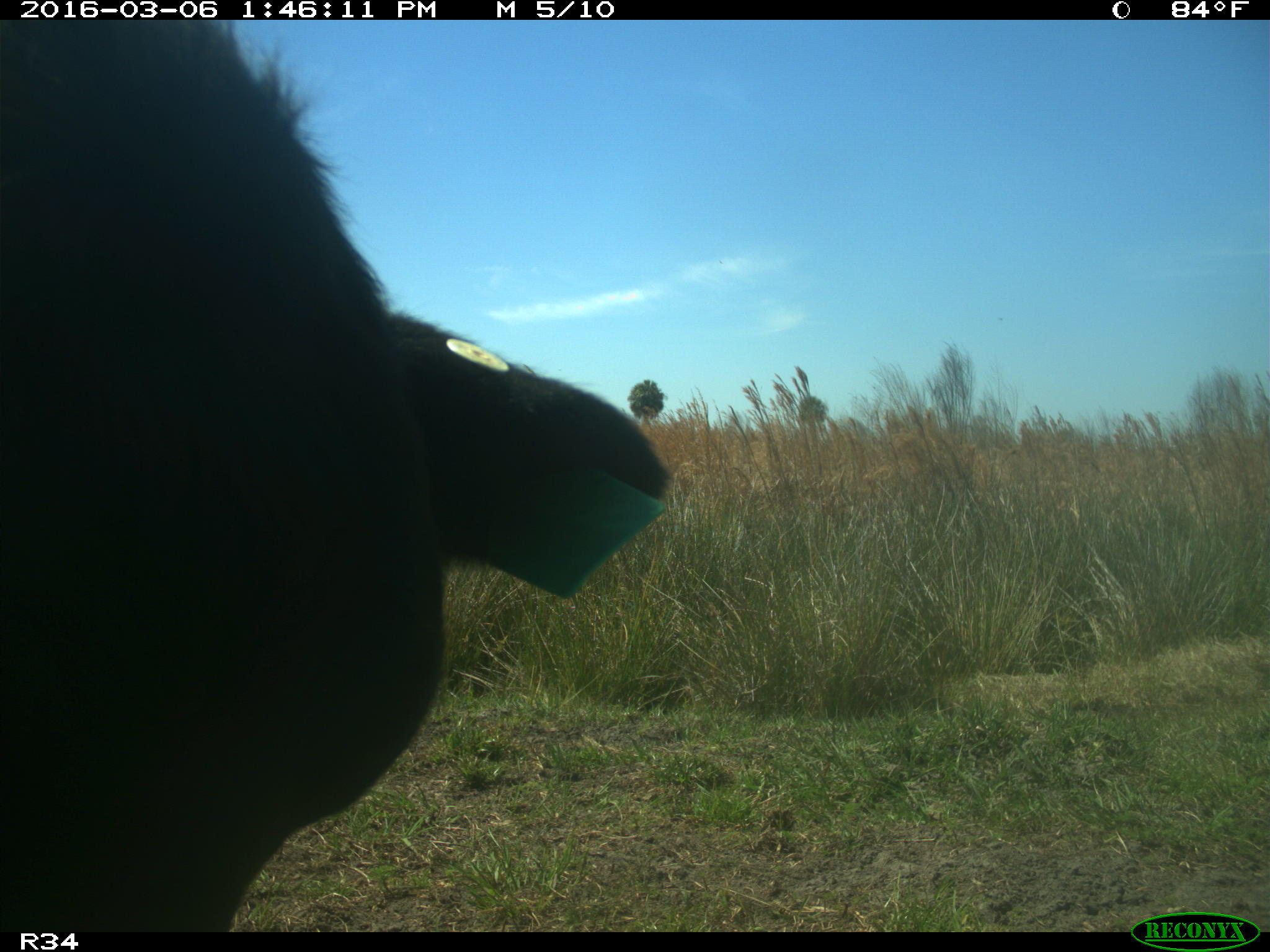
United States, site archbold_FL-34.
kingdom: Animalia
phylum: Chordata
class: Mammalia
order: Artiodactyla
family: Bovidae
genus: Bos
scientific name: Bos taurus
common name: domestic cow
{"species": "Bos taurus (domestic cow)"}